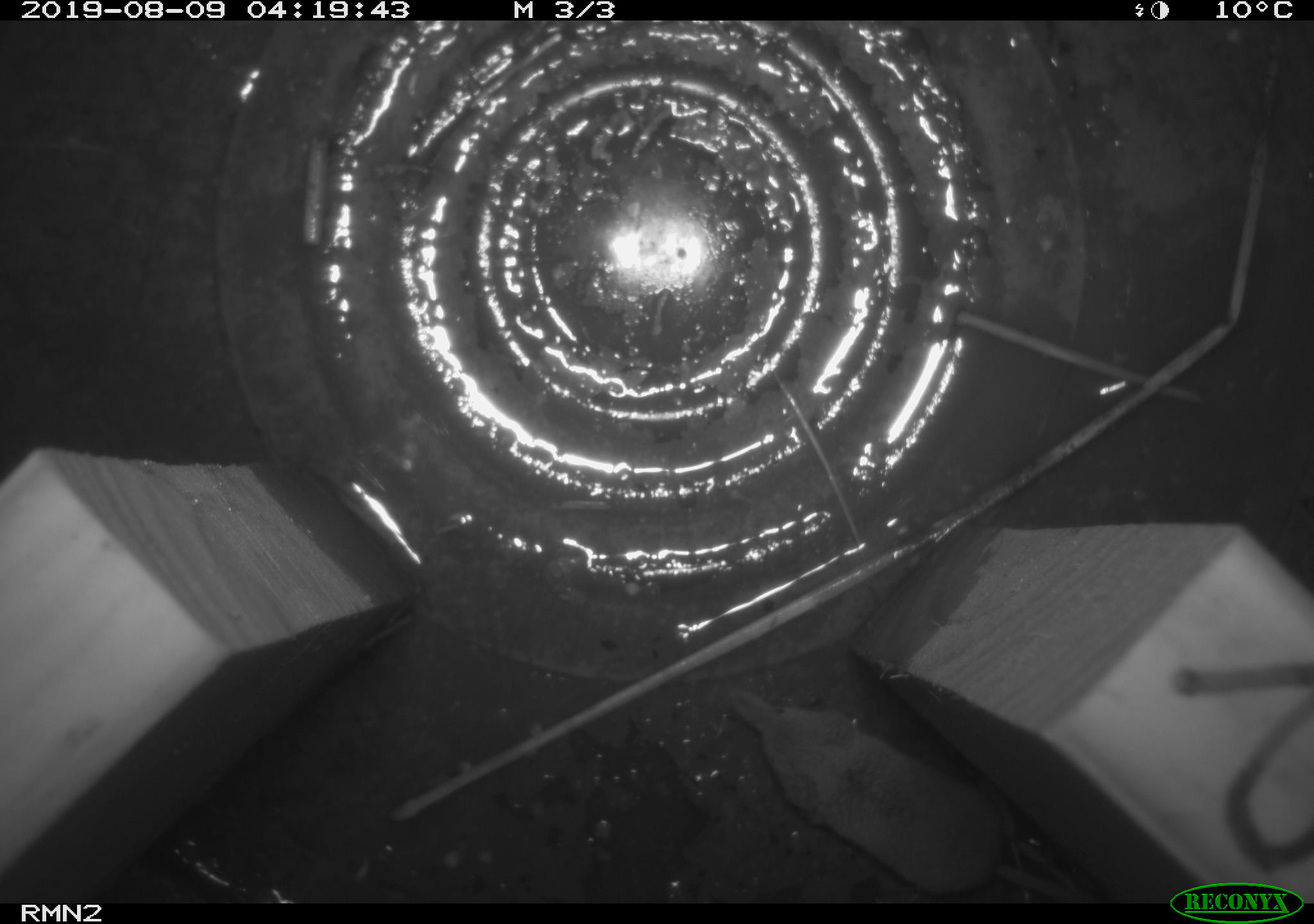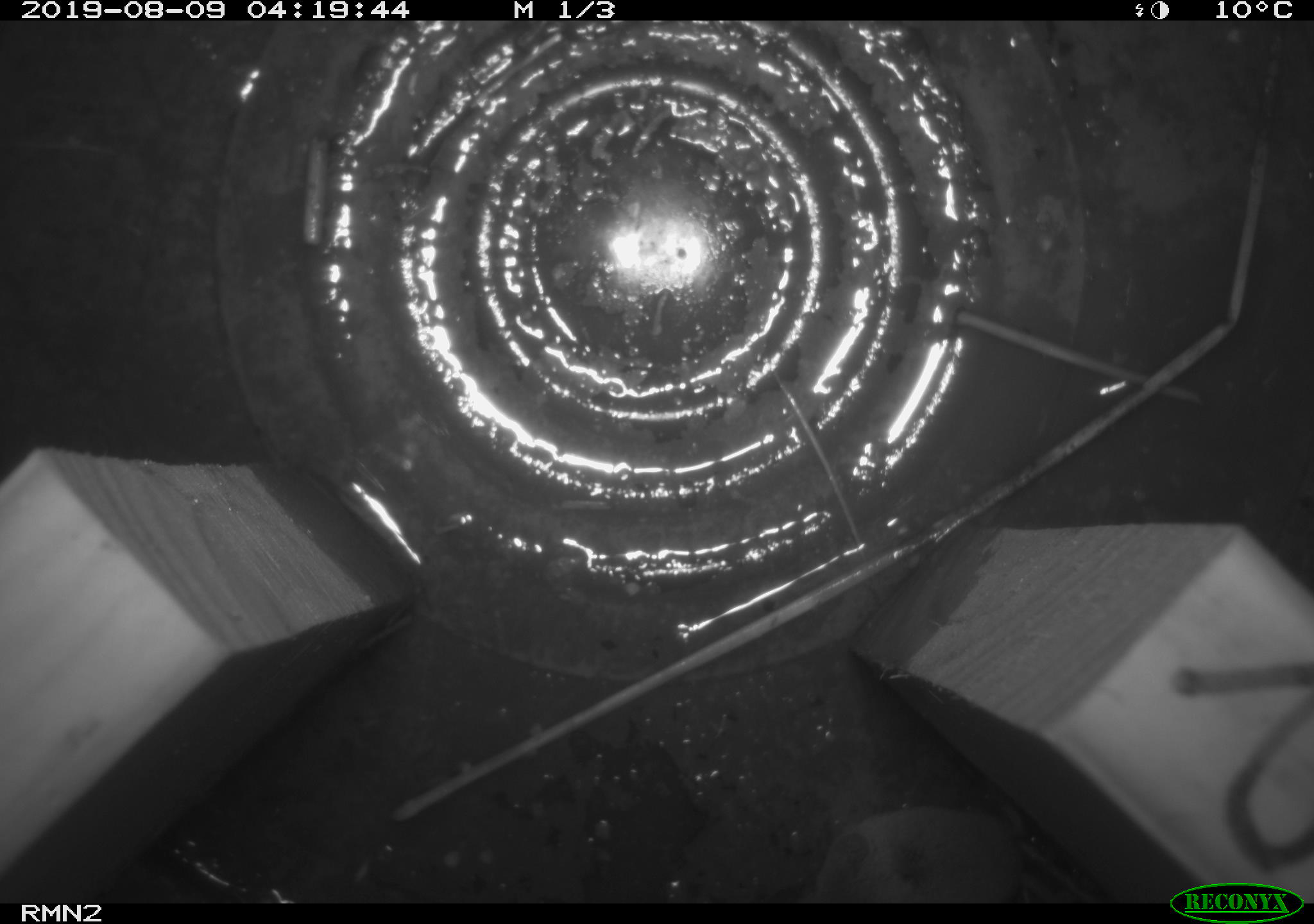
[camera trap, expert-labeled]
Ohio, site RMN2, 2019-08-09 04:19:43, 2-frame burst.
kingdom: Animalia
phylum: Chordata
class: Mammalia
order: Eulipotyphla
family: Soricidae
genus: Sorex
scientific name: Sorex cinereus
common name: masked shrew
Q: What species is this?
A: Masked shrew (Sorex cinereus).